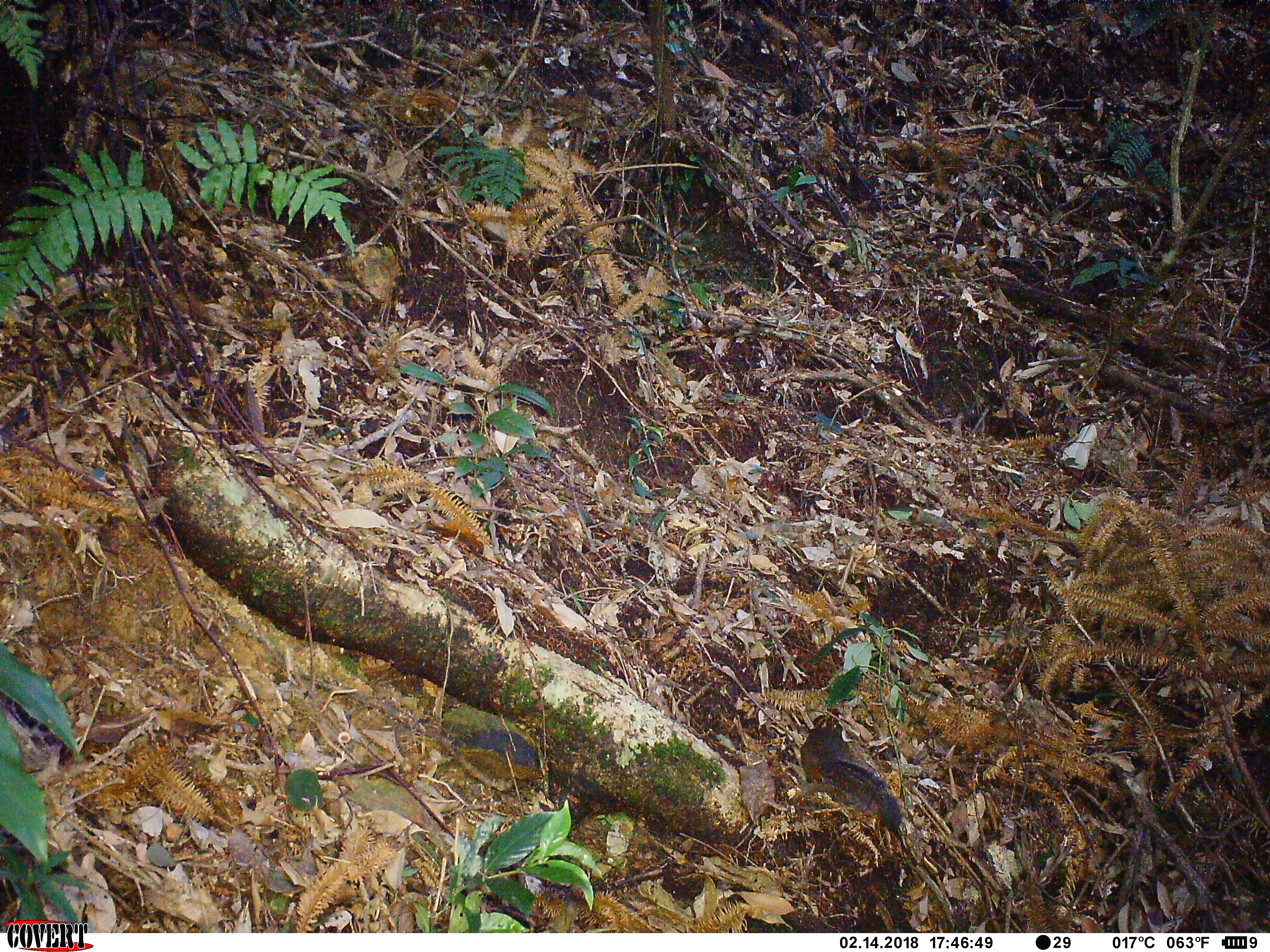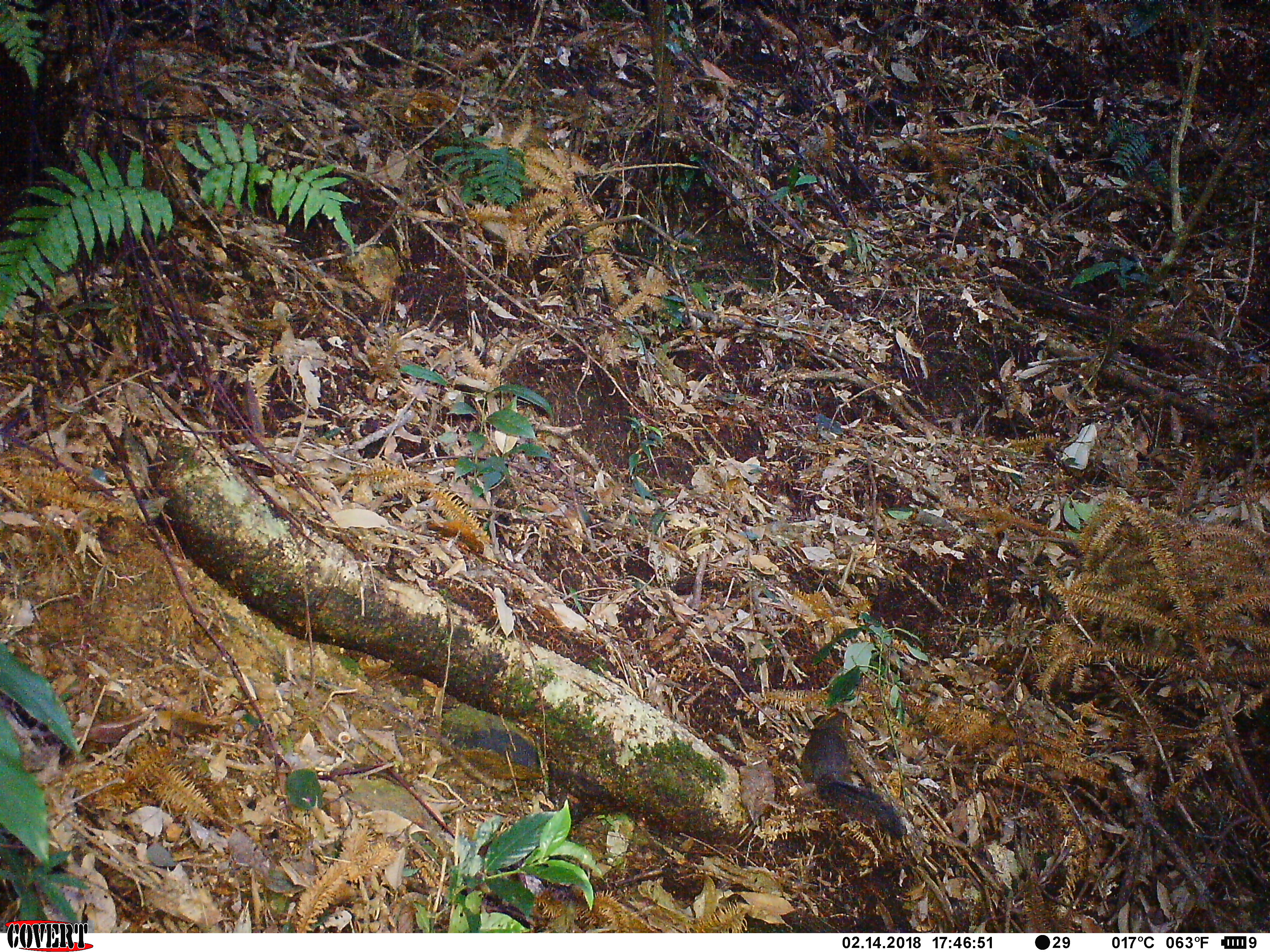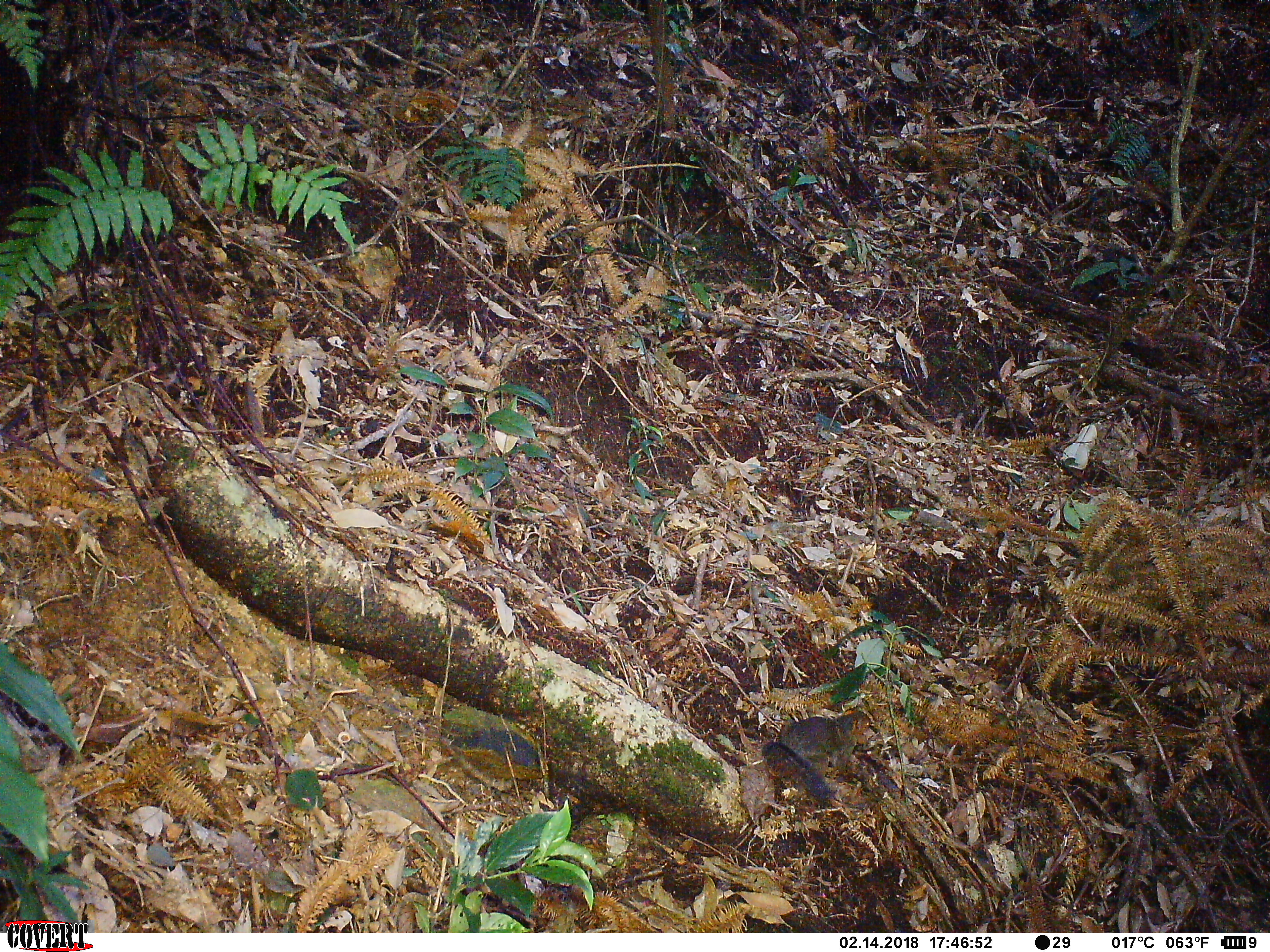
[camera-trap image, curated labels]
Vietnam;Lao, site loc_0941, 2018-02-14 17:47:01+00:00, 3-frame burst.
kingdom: Animalia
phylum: Chordata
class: Mammalia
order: Rodentia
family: Sciuridae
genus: Dremomys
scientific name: Dremomys rufigenis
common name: red-cheeked squirrel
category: red cheeked squirrel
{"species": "red cheeked squirrel (red-cheeked squirrel) (Dremomys rufigenis)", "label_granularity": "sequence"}